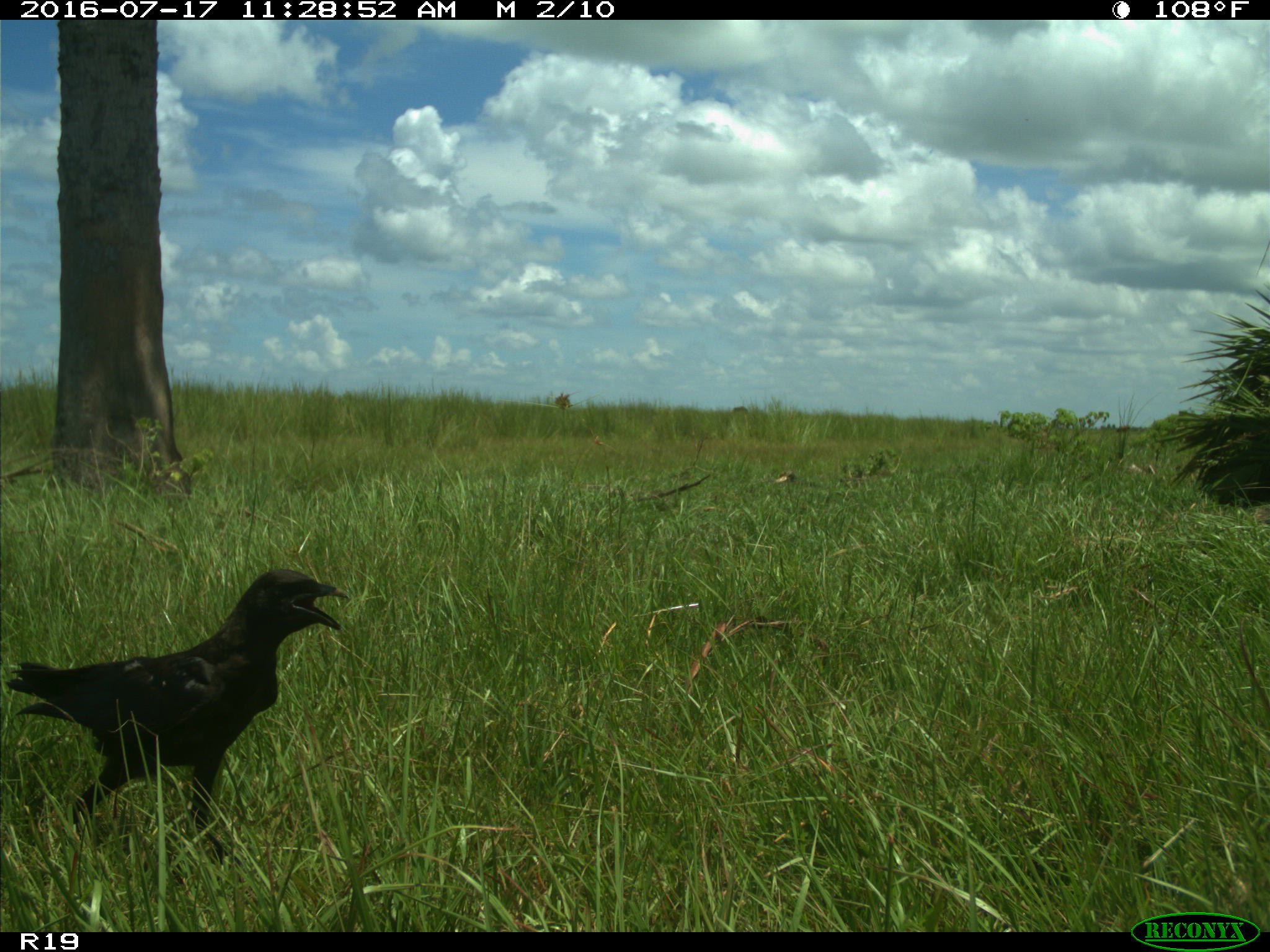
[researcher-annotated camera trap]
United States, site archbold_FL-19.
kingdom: Animalia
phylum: Chordata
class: Aves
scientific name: Aves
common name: birds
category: unidentified bird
Unidentified bird (birds) (Aves).